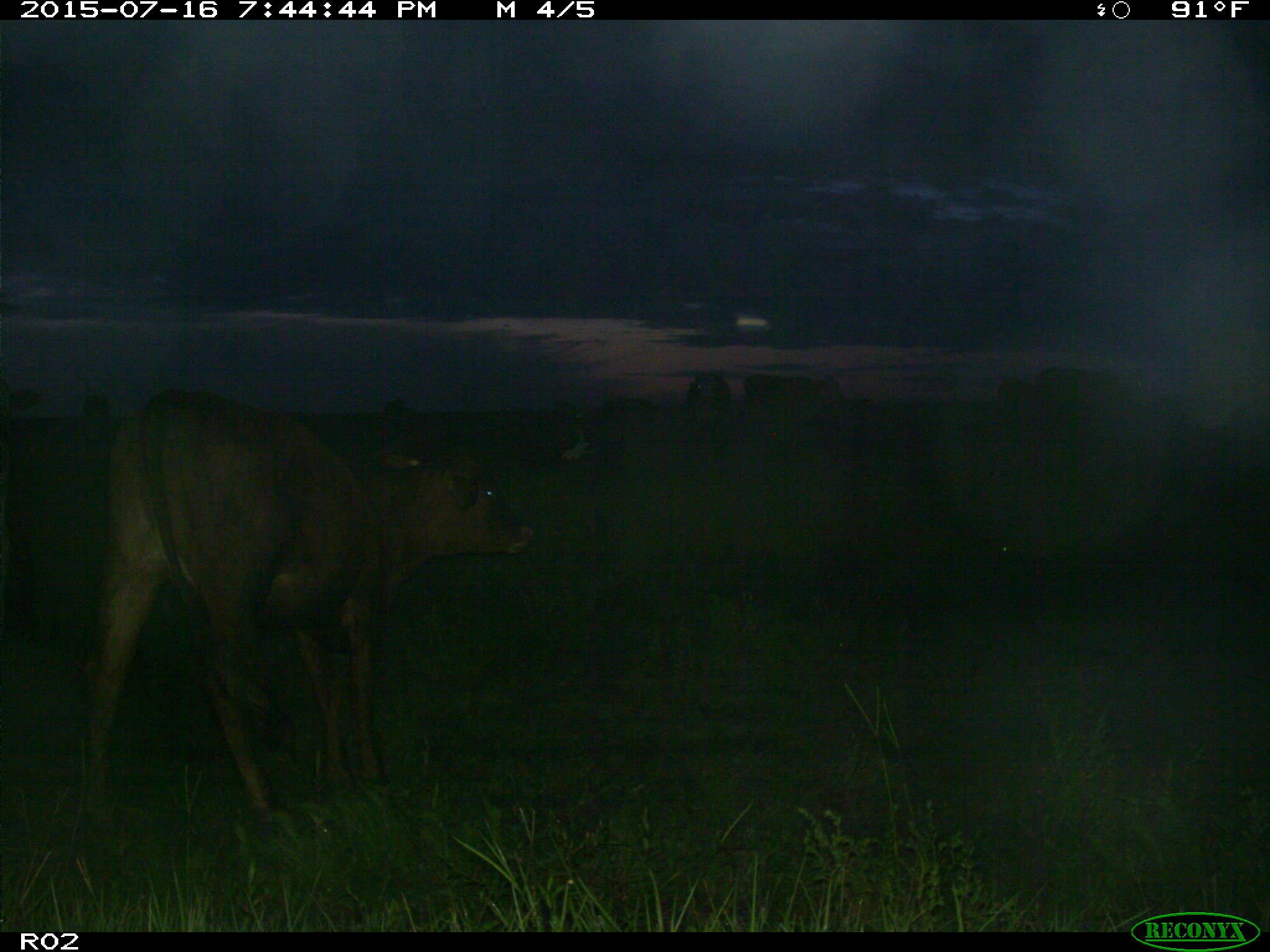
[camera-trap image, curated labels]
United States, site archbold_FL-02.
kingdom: Animalia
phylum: Chordata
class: Mammalia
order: Artiodactyla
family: Bovidae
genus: Bos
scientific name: Bos taurus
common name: domestic cow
Bos taurus (domestic cow).